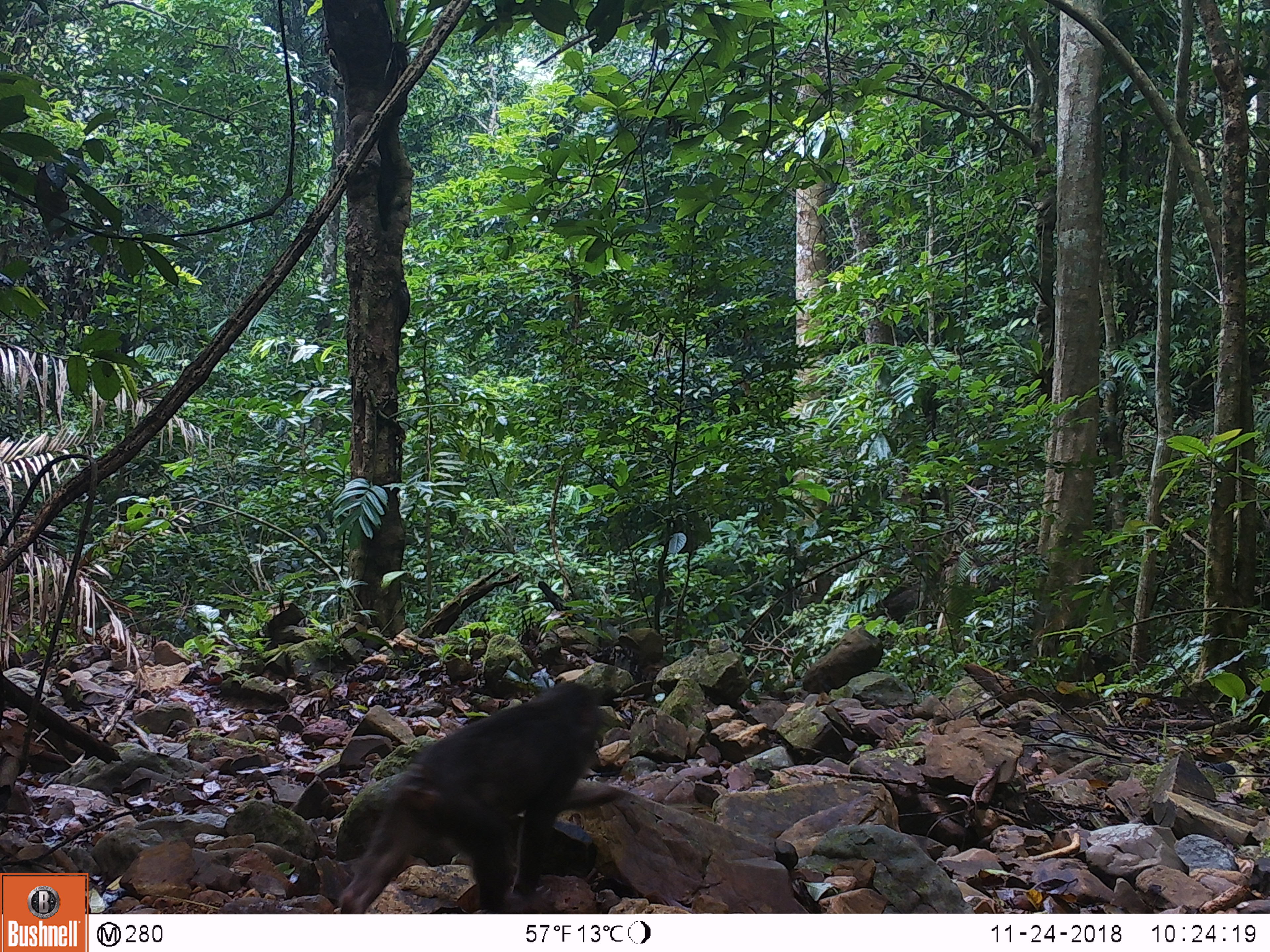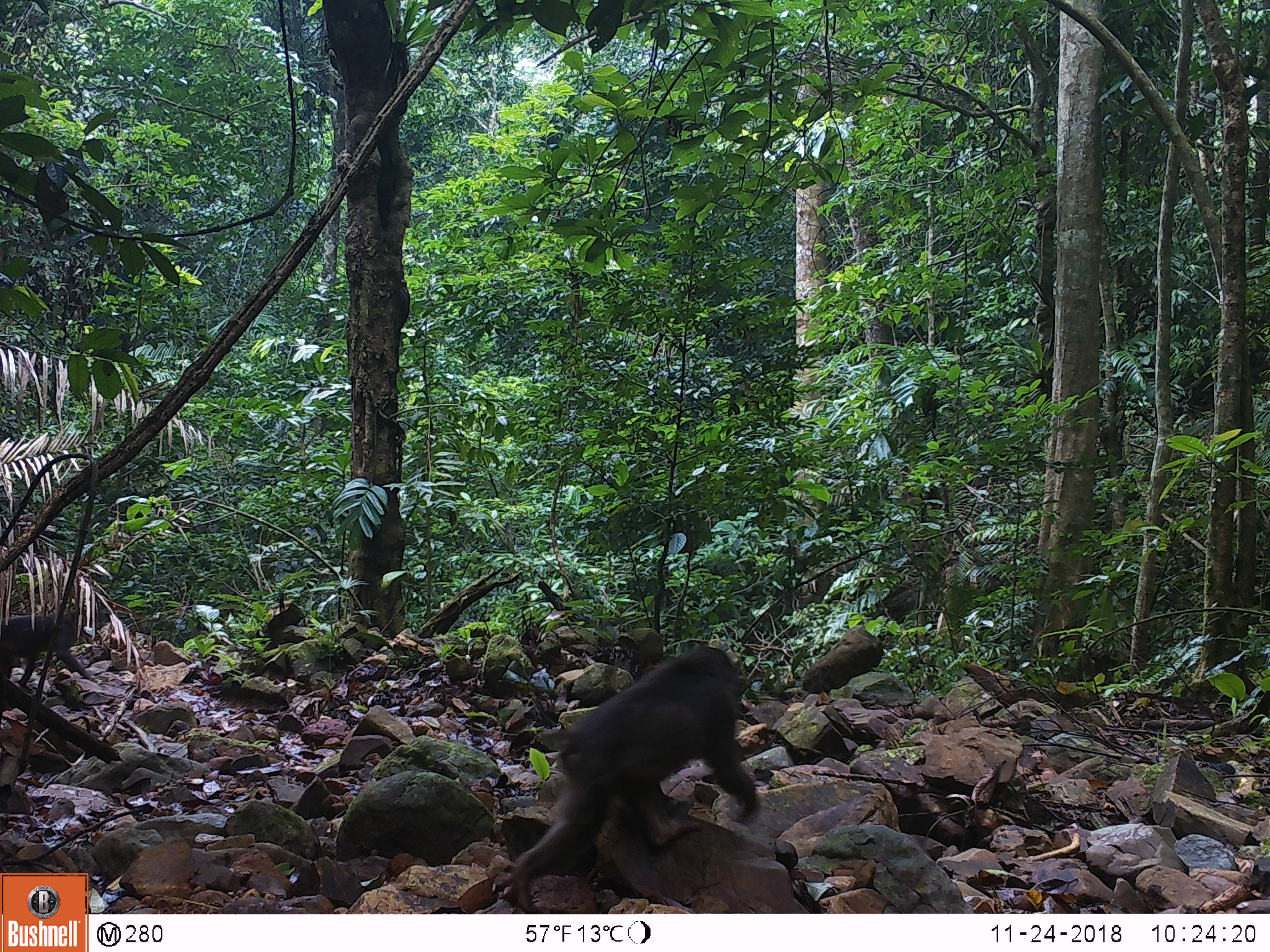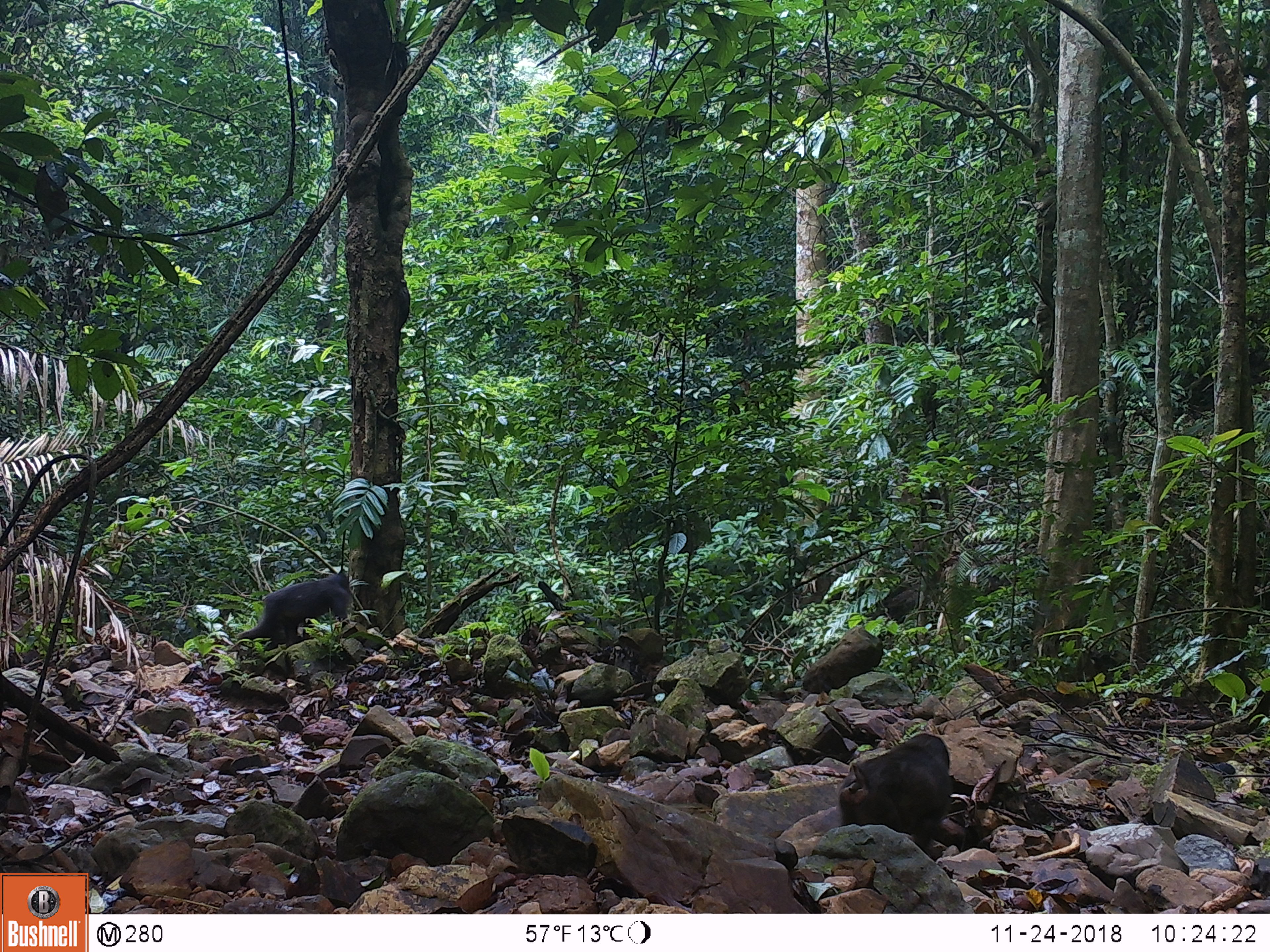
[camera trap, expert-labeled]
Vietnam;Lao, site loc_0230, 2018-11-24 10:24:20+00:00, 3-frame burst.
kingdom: Animalia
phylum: Chordata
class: Mammalia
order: Primates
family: Cercopithecidae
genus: Macaca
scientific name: Macaca arctoides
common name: stump-tailed macaque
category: stump tailed macaque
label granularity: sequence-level